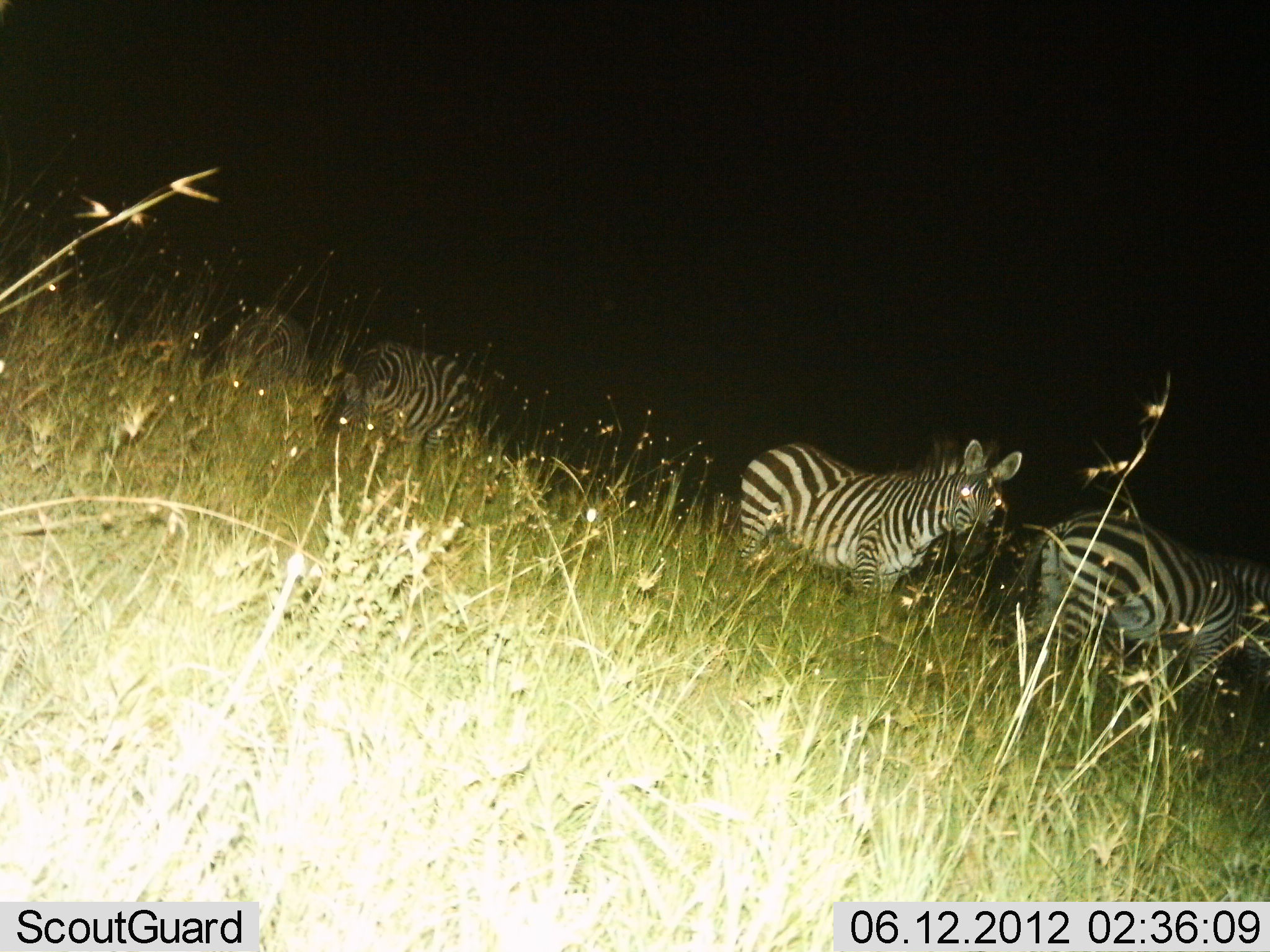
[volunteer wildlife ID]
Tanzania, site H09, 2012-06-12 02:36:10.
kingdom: Animalia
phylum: Chordata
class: Mammalia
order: Perissodactyla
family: Equidae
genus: Equus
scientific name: Equus quagga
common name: plains zebra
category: zebra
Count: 4.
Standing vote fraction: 100%.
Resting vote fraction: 10%.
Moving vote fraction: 0%.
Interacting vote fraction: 0%.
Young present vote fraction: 0%.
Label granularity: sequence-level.